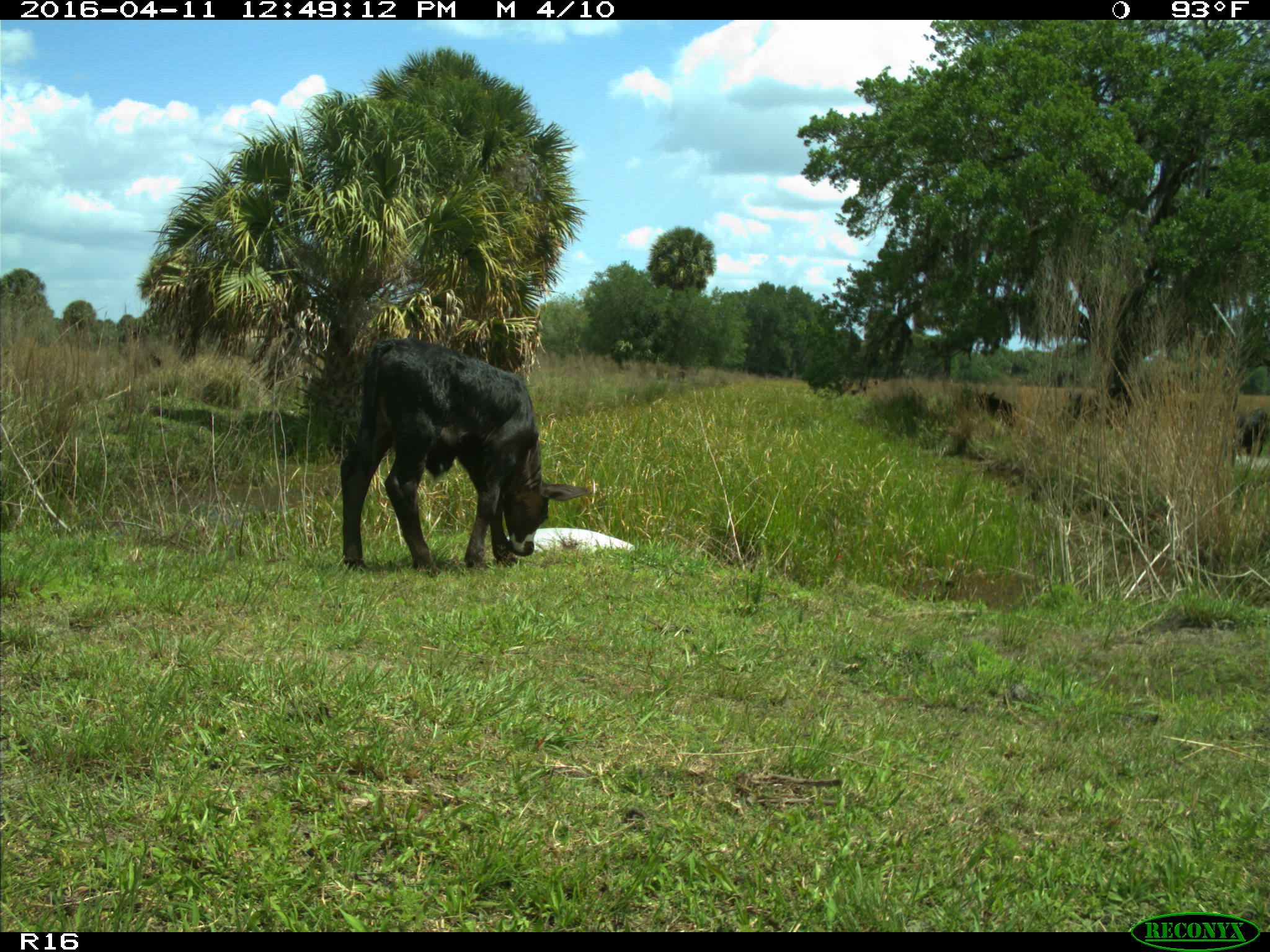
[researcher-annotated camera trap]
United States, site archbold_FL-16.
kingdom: Animalia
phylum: Chordata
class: Mammalia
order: Artiodactyla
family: Bovidae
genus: Bos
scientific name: Bos taurus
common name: domestic cow